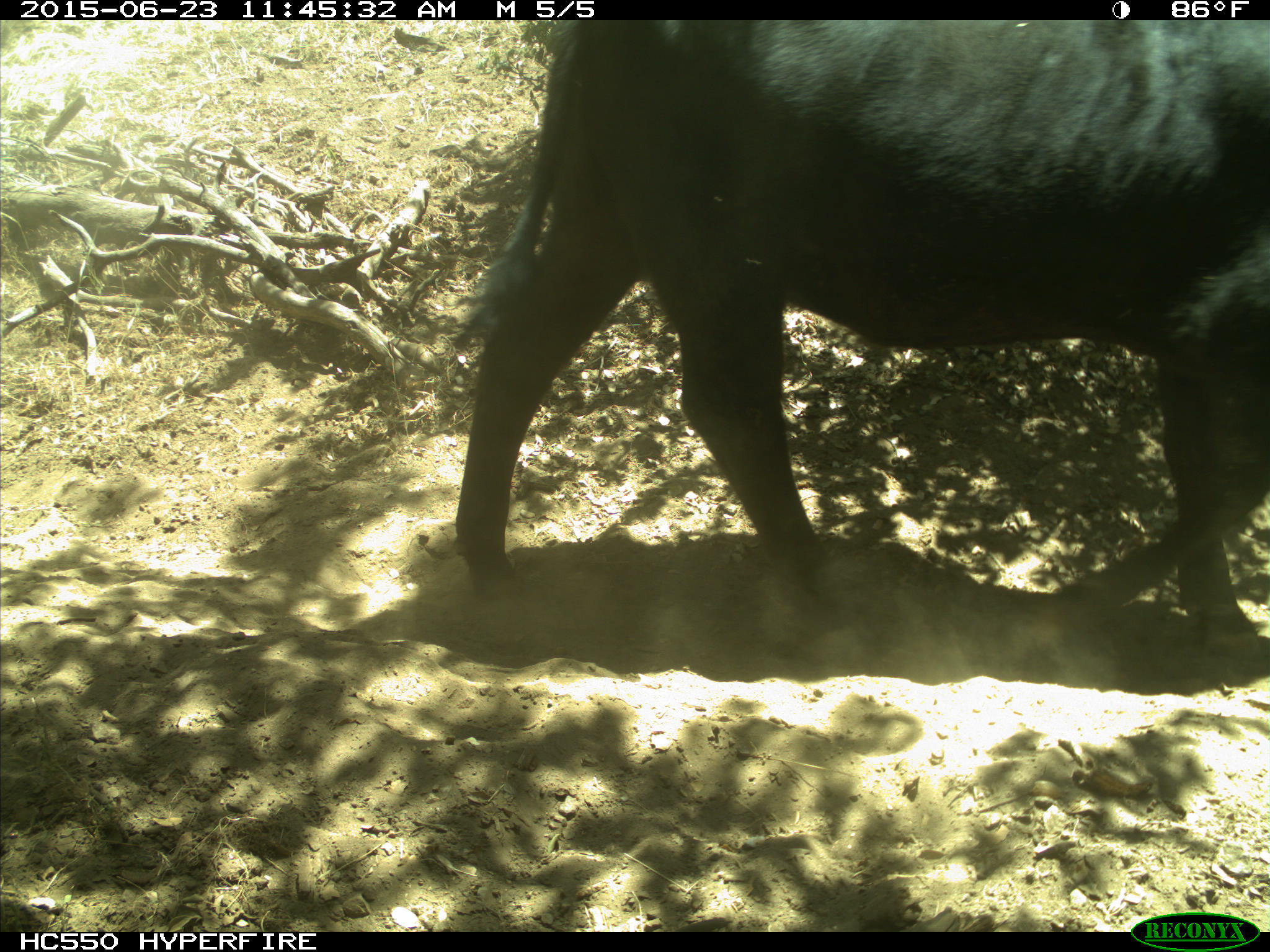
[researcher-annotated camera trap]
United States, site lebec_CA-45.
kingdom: Animalia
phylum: Chordata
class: Mammalia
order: Artiodactyla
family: Bovidae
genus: Bos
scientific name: Bos taurus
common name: domestic cow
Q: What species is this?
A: Bos taurus (domestic cow).